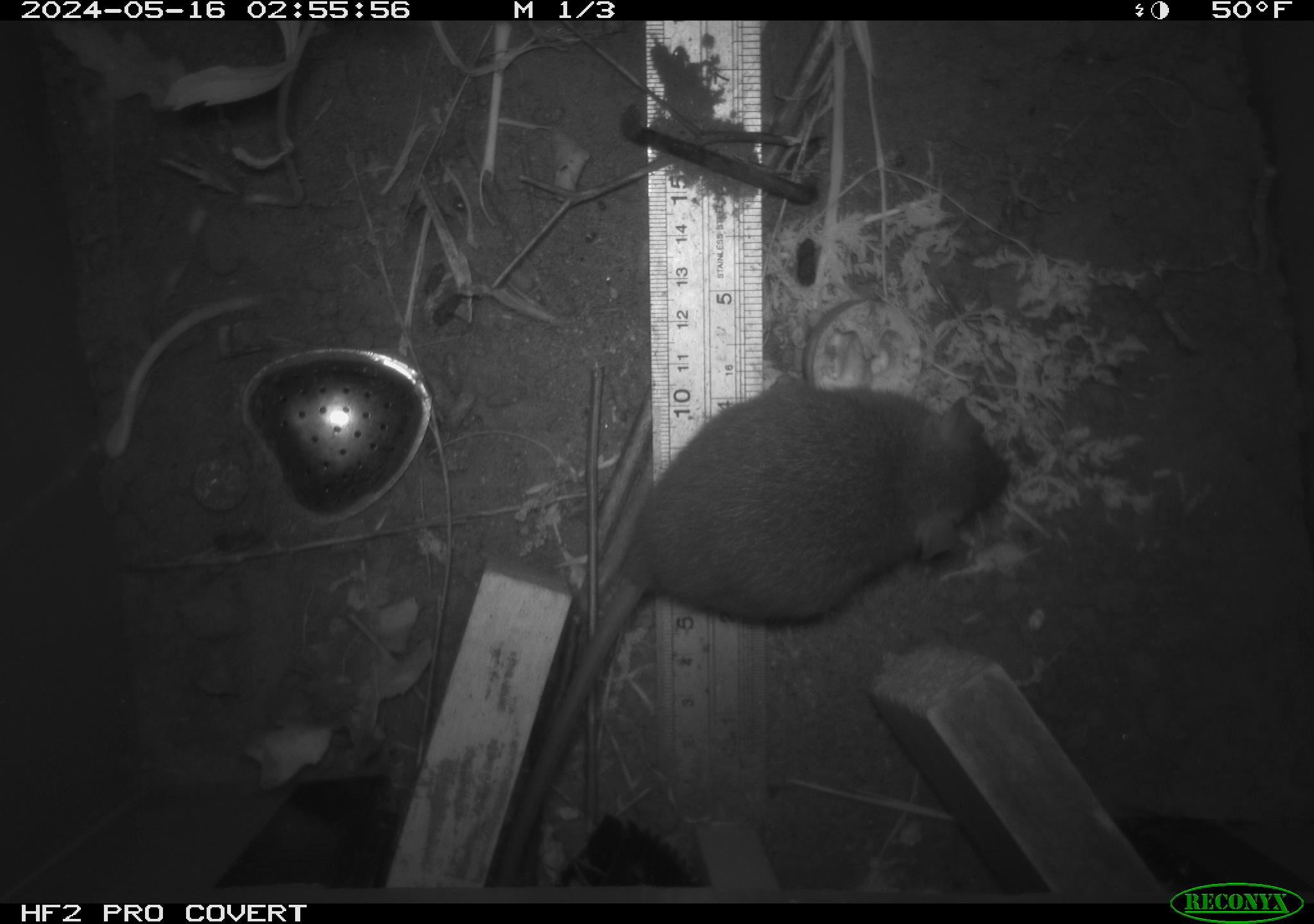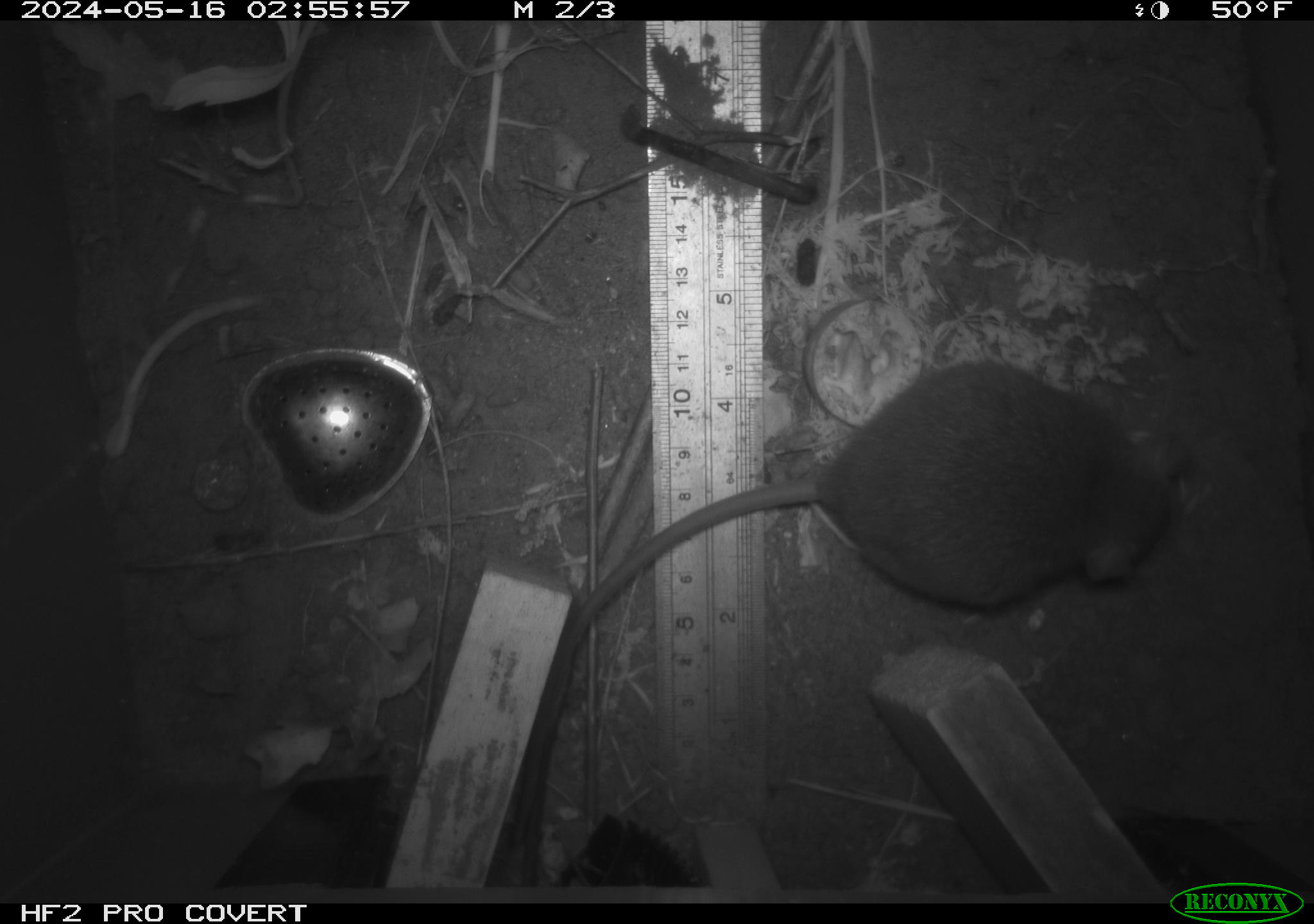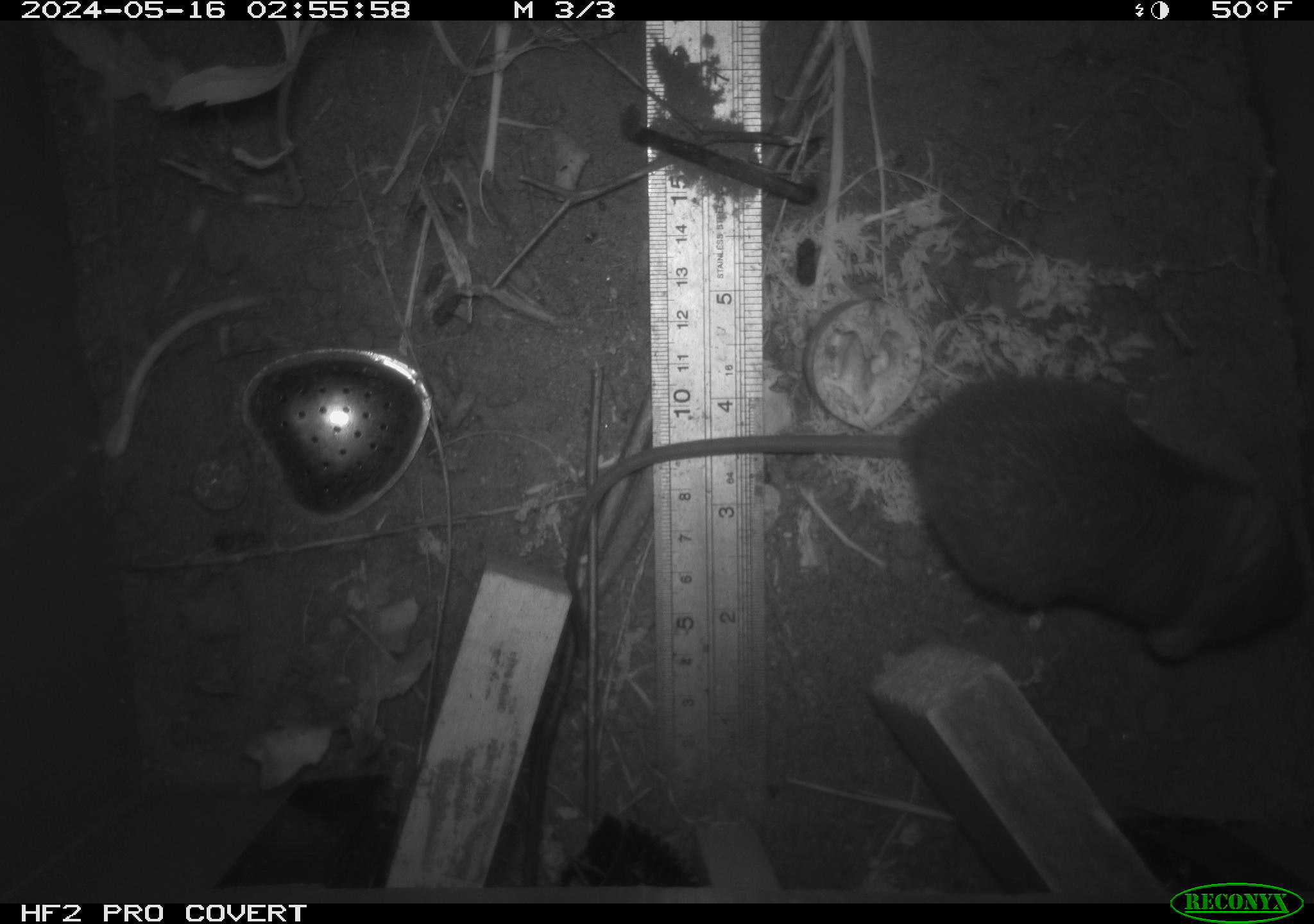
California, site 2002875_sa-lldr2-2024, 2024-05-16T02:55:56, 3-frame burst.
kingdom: Animalia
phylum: Chordata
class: Mammalia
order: Rodentia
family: Muridae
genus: Rattus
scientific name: Rattus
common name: rat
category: rattus species